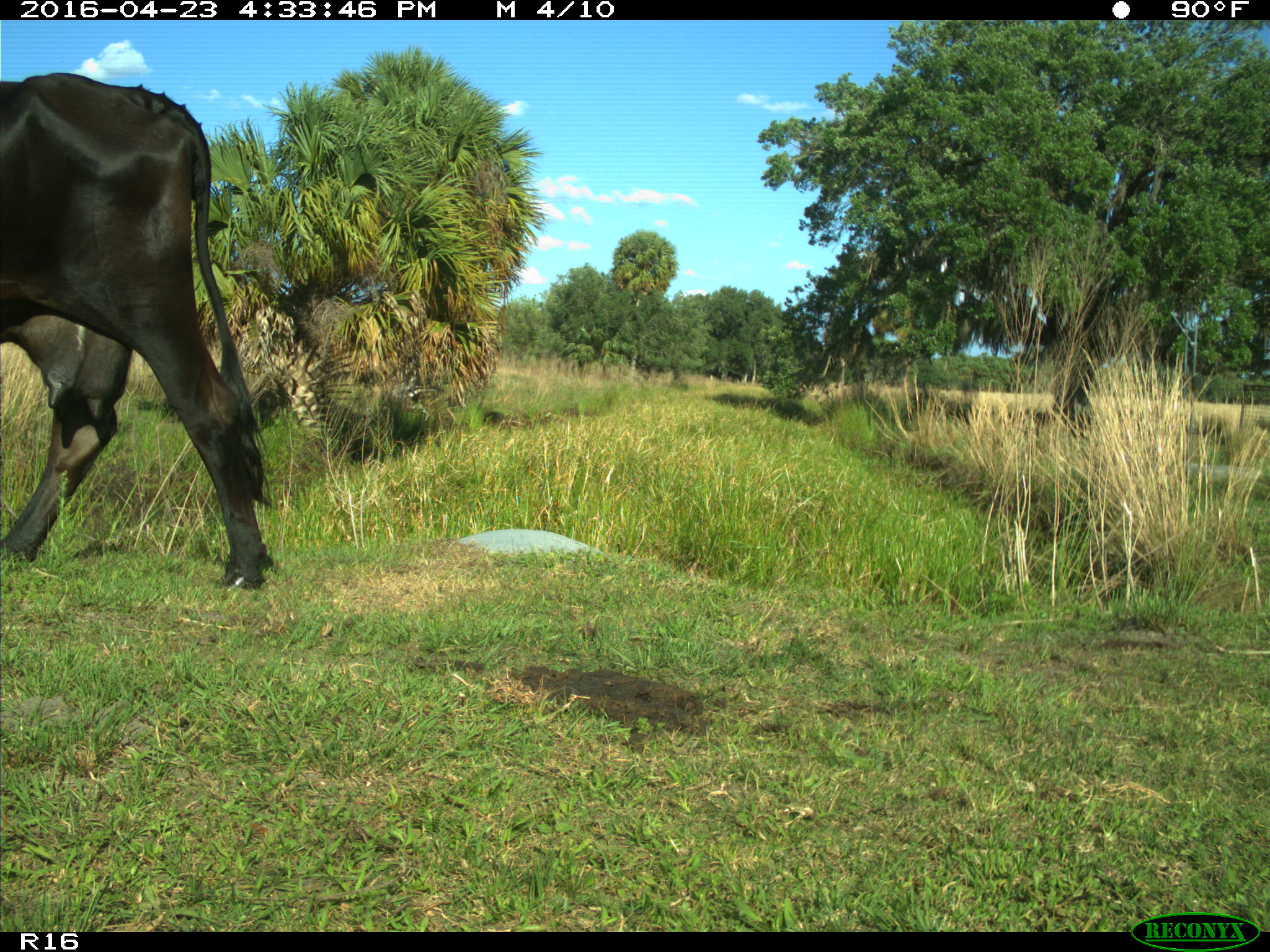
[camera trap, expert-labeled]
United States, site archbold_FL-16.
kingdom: Animalia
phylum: Chordata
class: Mammalia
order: Artiodactyla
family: Bovidae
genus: Bos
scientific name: Bos taurus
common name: domestic cow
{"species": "Bos taurus (domestic cow)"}